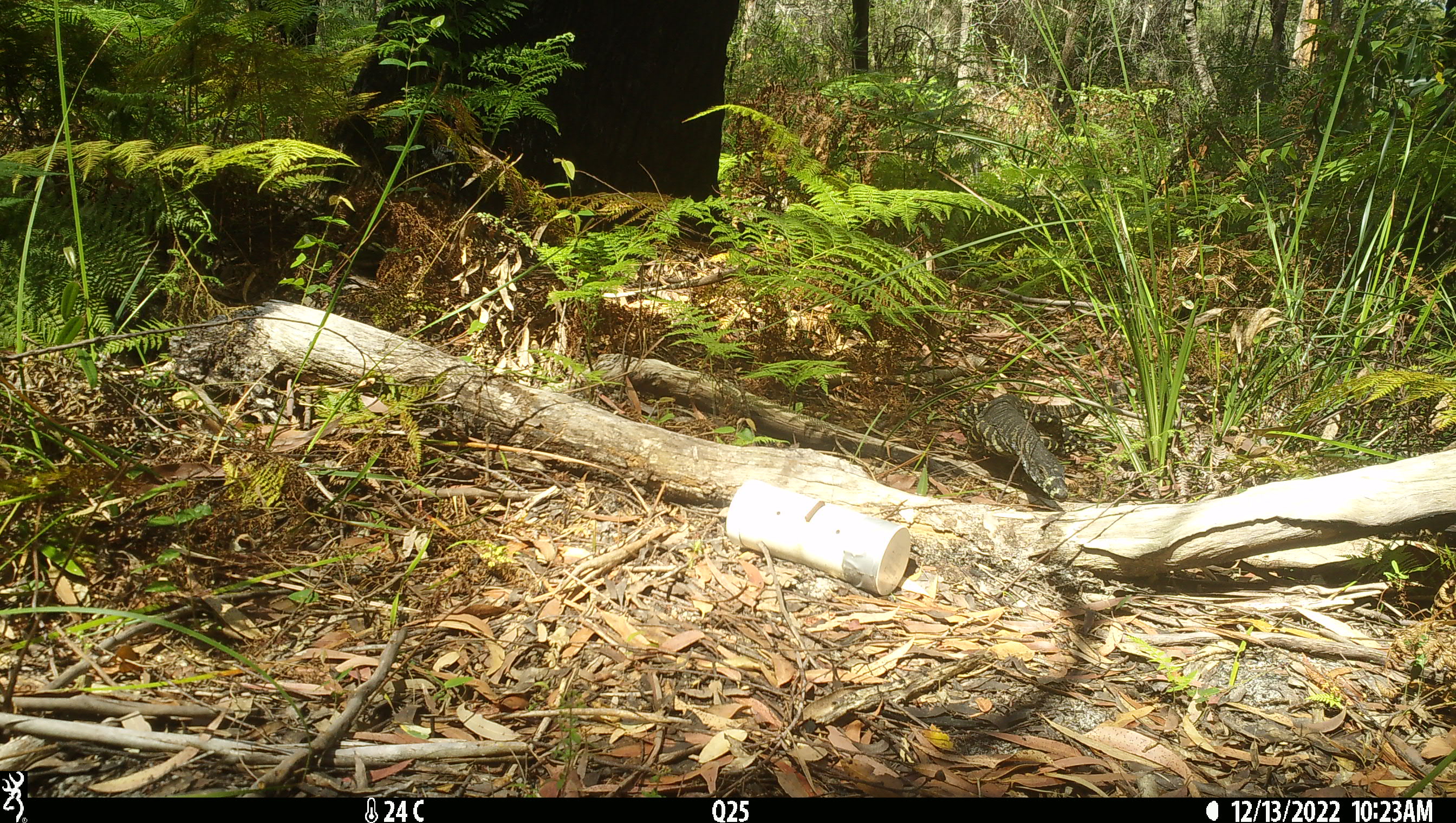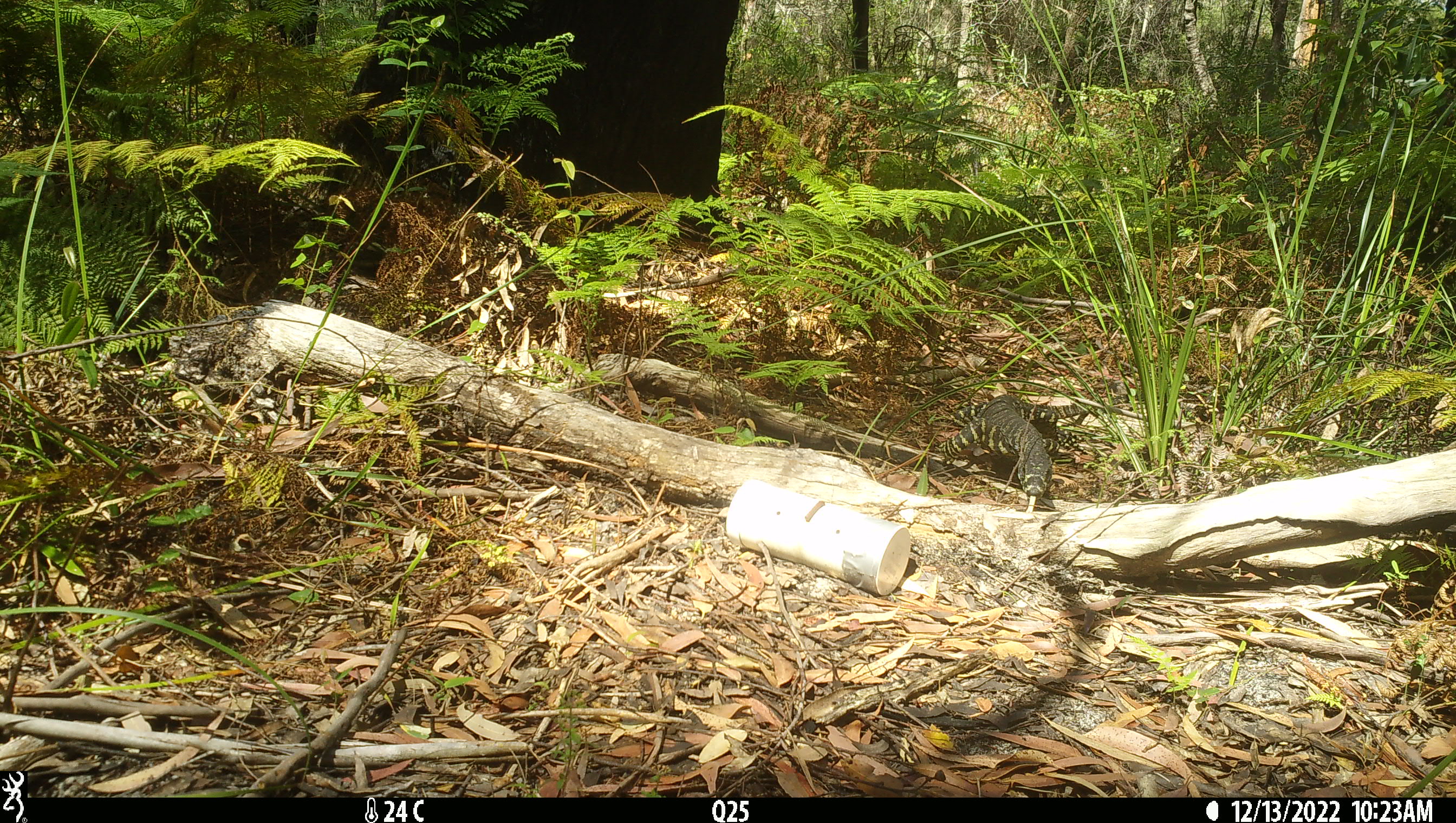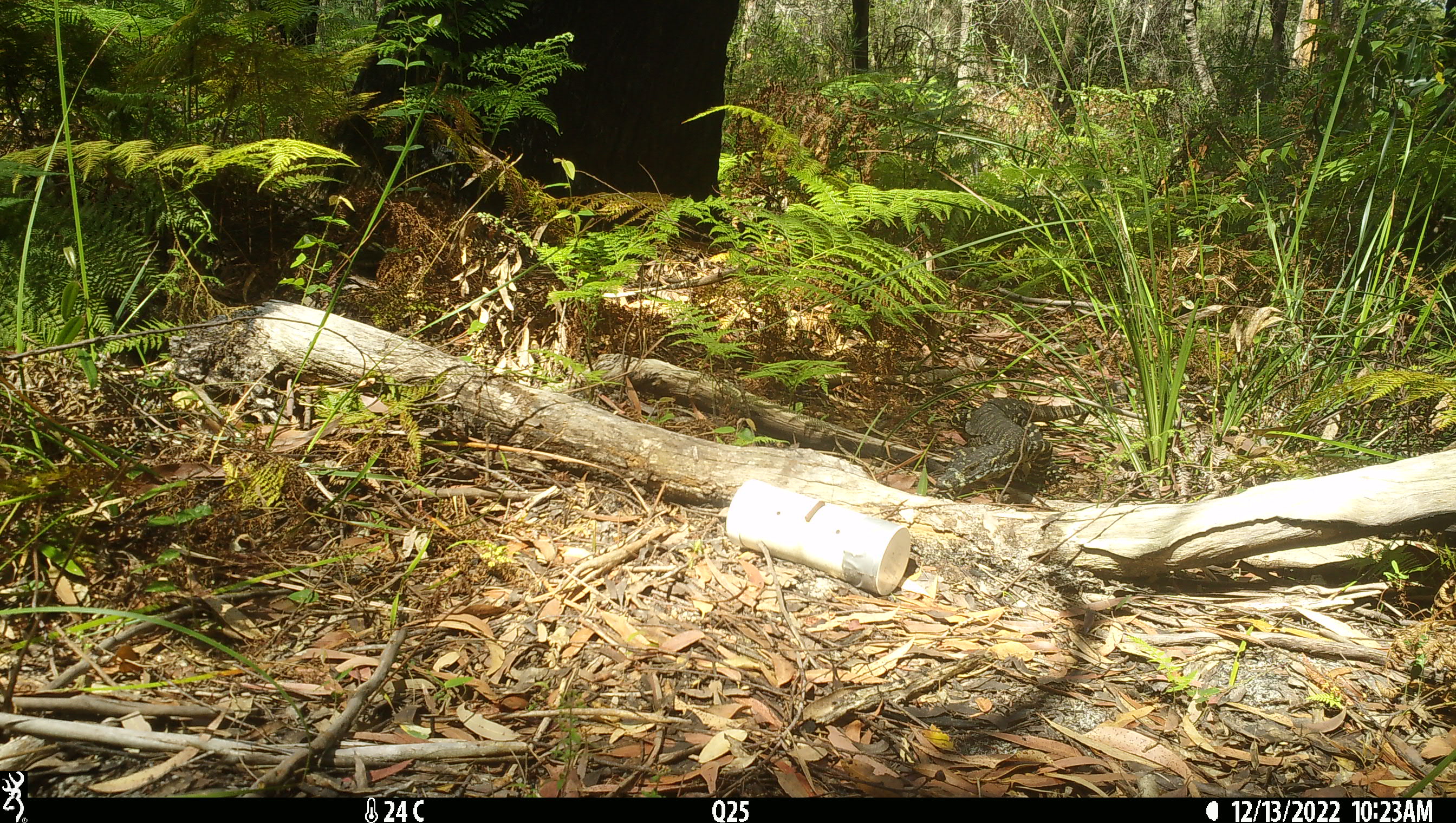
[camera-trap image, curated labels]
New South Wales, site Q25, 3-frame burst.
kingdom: Animalia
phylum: Chordata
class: Reptilia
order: Squamata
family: Varanidae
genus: Varanus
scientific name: Varanus varius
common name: lace monitor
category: goanna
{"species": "goanna (lace monitor) (Varanus varius)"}